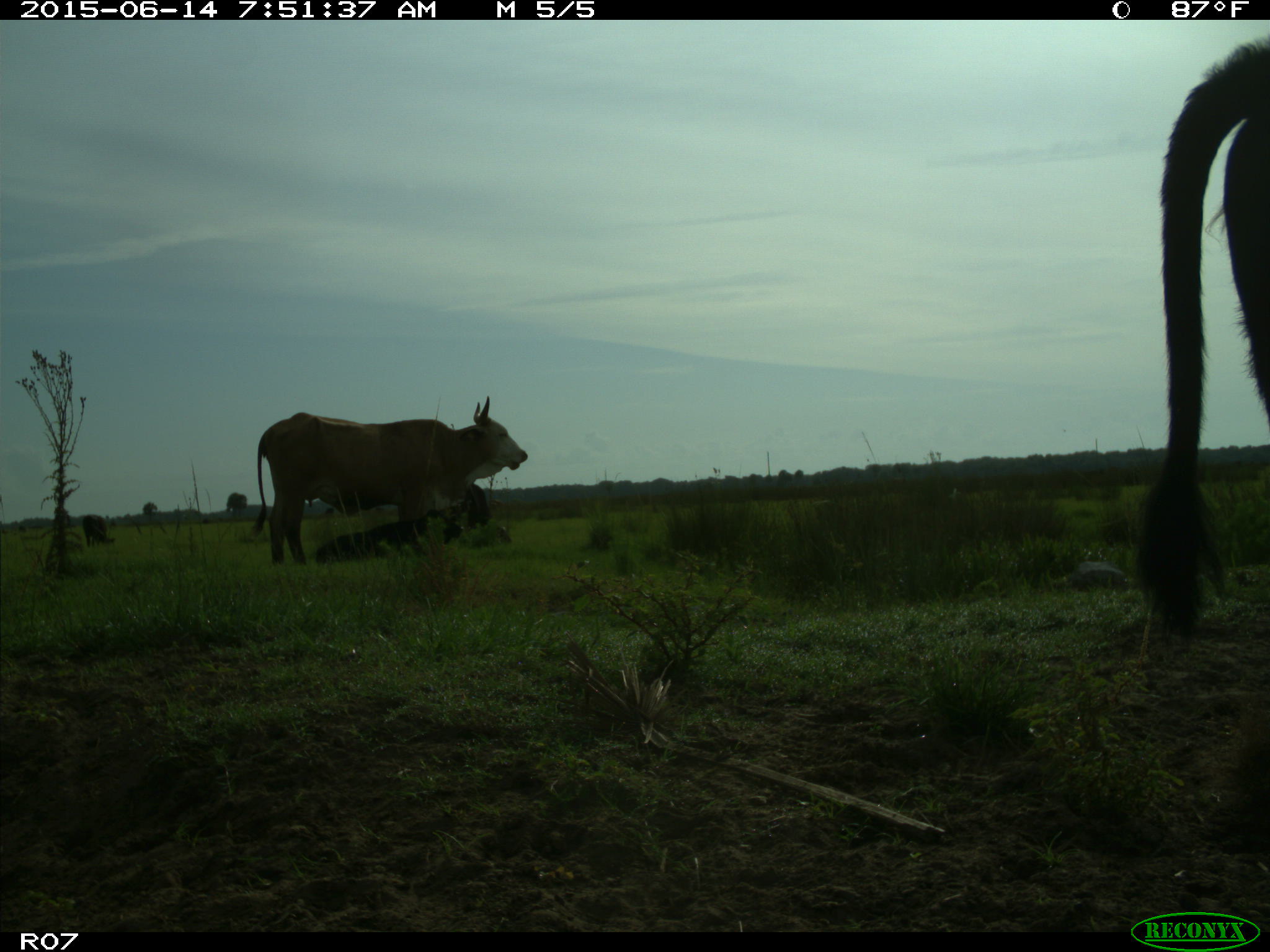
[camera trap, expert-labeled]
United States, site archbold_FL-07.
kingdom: Animalia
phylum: Chordata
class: Mammalia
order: Artiodactyla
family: Bovidae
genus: Bos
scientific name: Bos taurus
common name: domestic cow